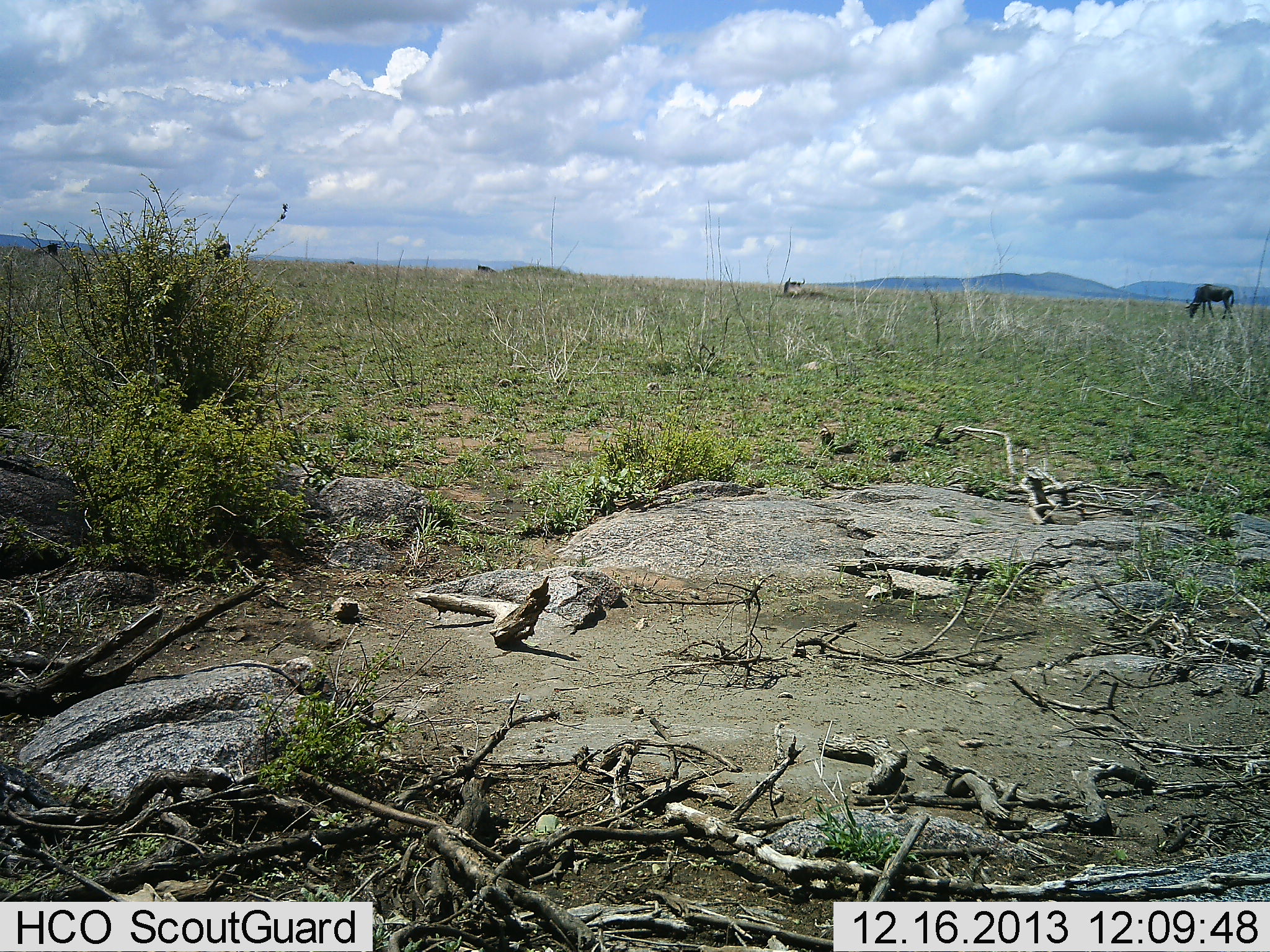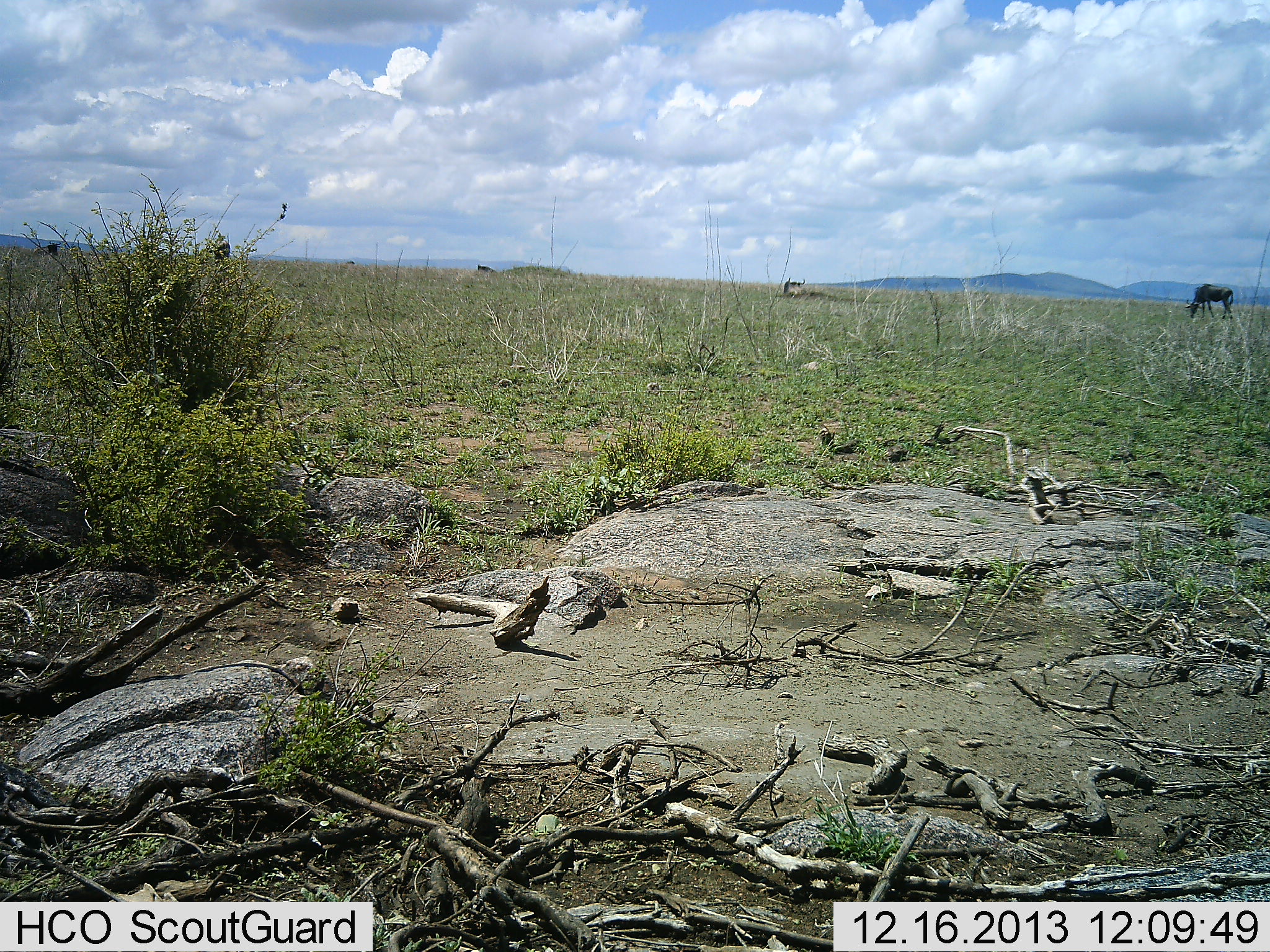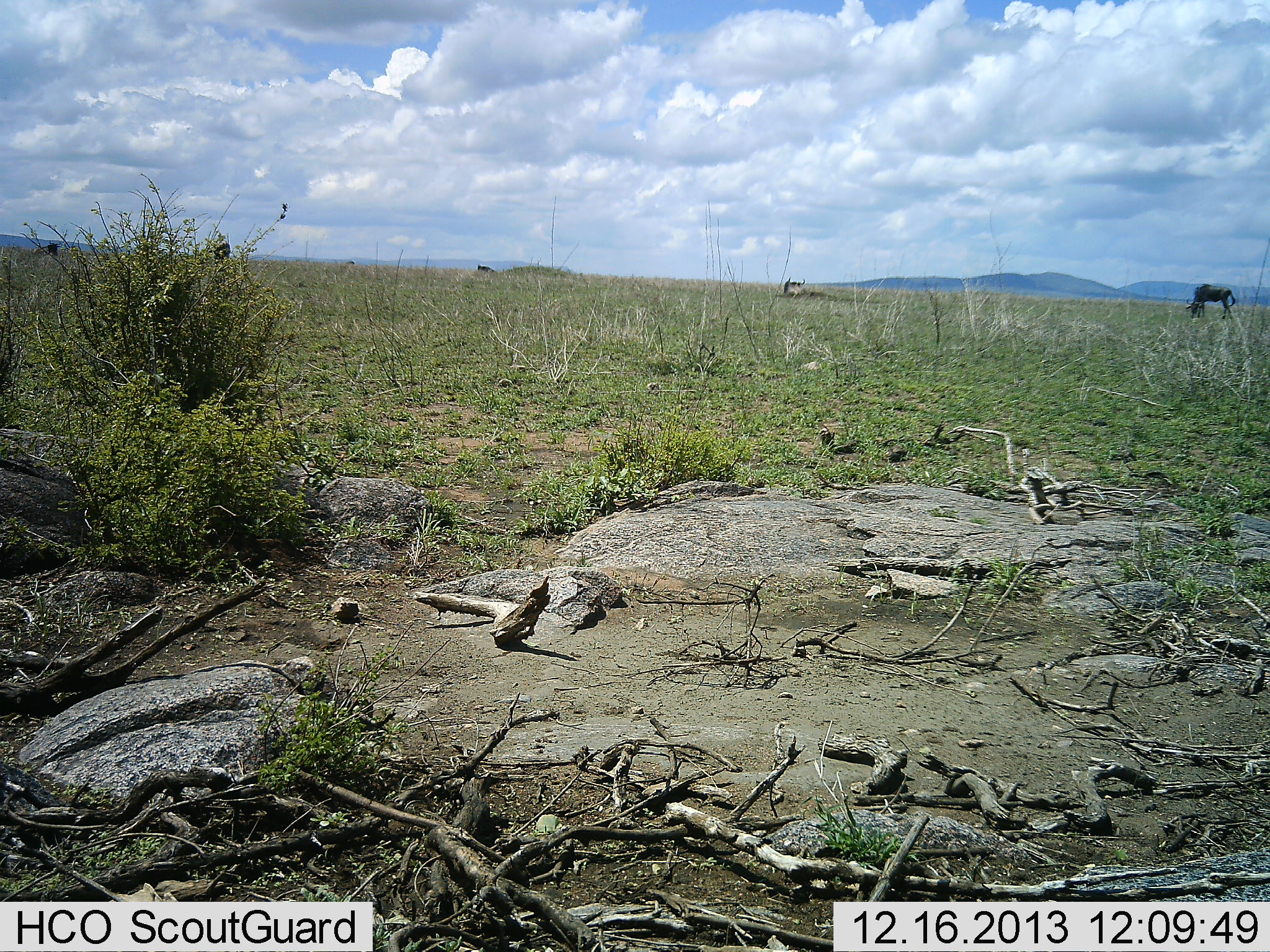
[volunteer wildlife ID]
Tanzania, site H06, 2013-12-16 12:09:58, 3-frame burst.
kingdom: Animalia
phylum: Chordata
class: Mammalia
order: Artiodactyla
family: Bovidae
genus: Connochaetes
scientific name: Connochaetes taurinus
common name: blue wildebeest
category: wildebeest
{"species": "wildebeest (blue wildebeest) (Connochaetes taurinus)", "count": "1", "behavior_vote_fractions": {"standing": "10%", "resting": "0%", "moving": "0%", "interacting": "0%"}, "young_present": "0%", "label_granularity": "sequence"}